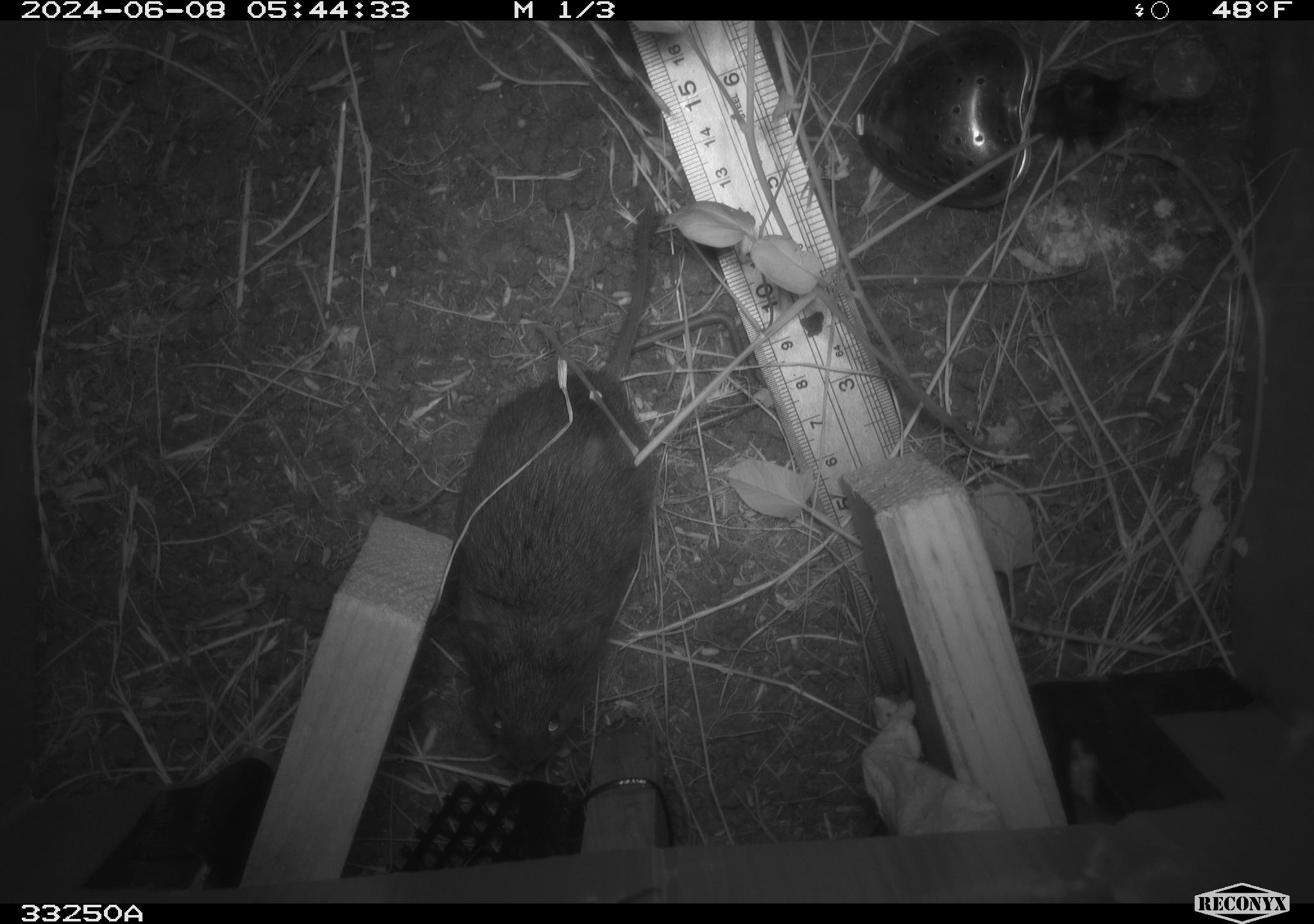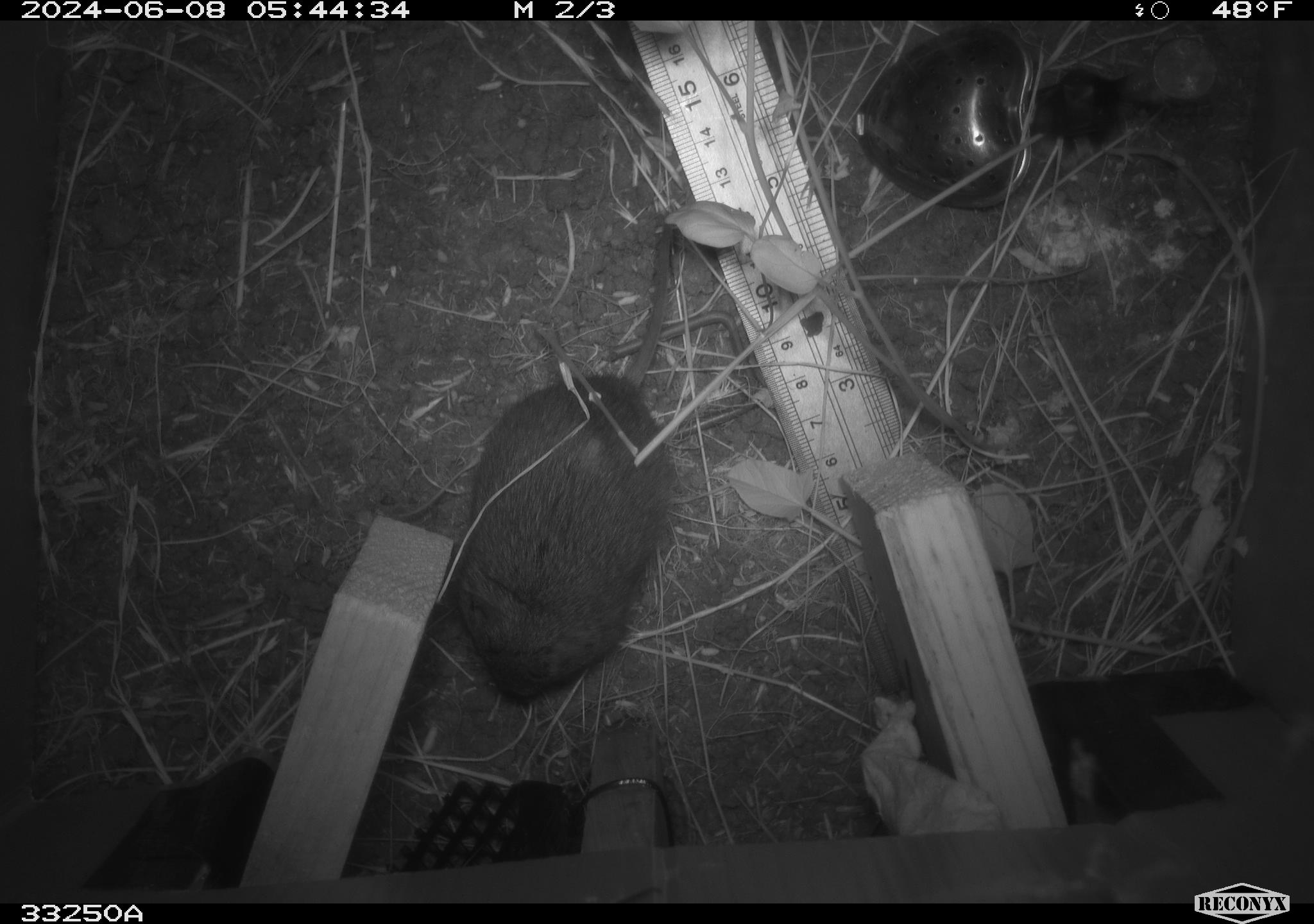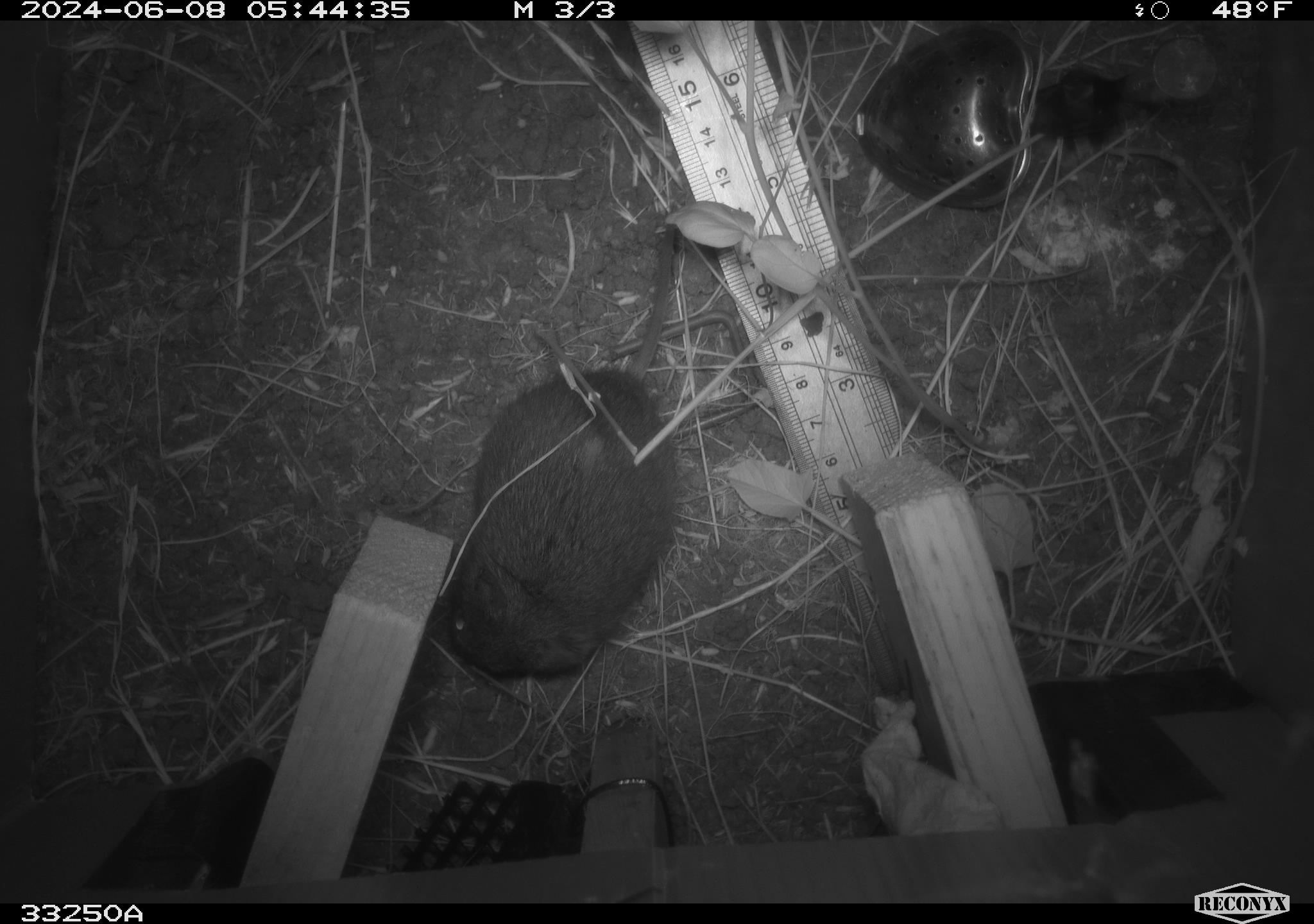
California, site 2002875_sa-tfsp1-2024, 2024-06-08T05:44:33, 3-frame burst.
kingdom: Animalia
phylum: Chordata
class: Mammalia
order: Rodentia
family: Cricetidae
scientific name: Arvicolinae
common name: voles, lemmings, and muskrats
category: arvicolinae subfamily